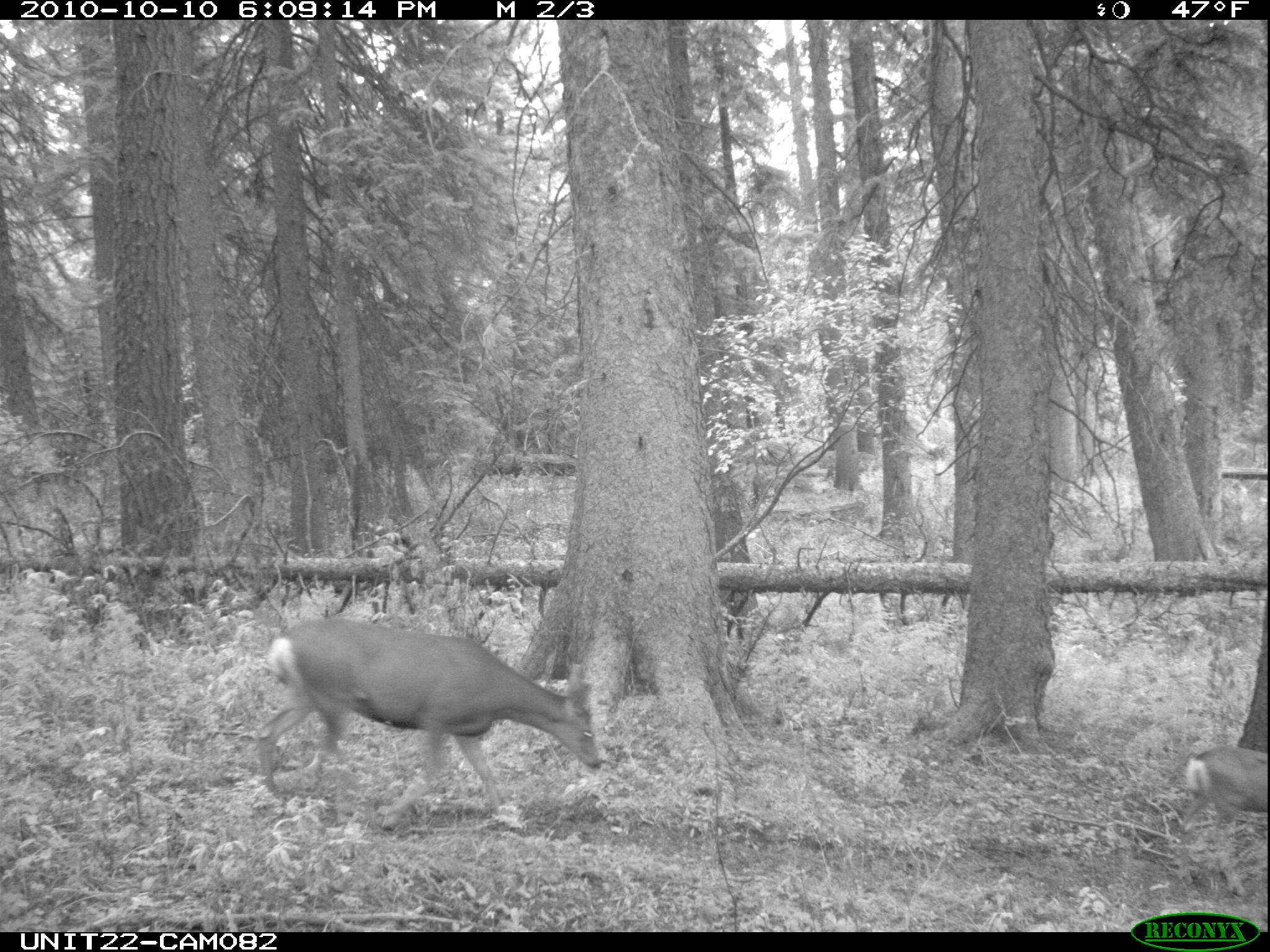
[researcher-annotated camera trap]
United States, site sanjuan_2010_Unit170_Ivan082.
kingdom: Animalia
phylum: Chordata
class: Mammalia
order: Artiodactyla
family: Cervidae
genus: Odocoileus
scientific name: Odocoileus hemionus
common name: mule deer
Odocoileus hemionus (mule deer).